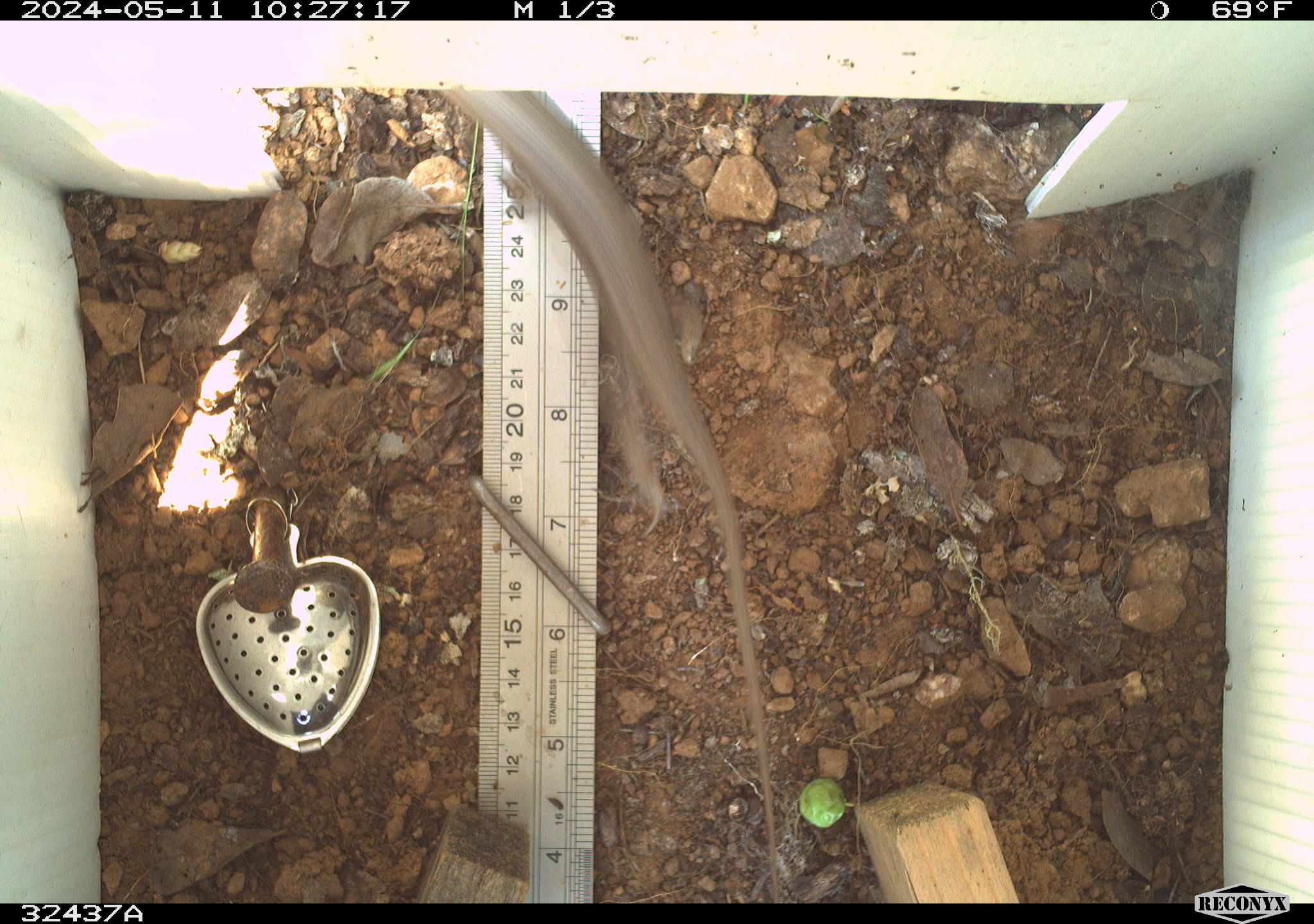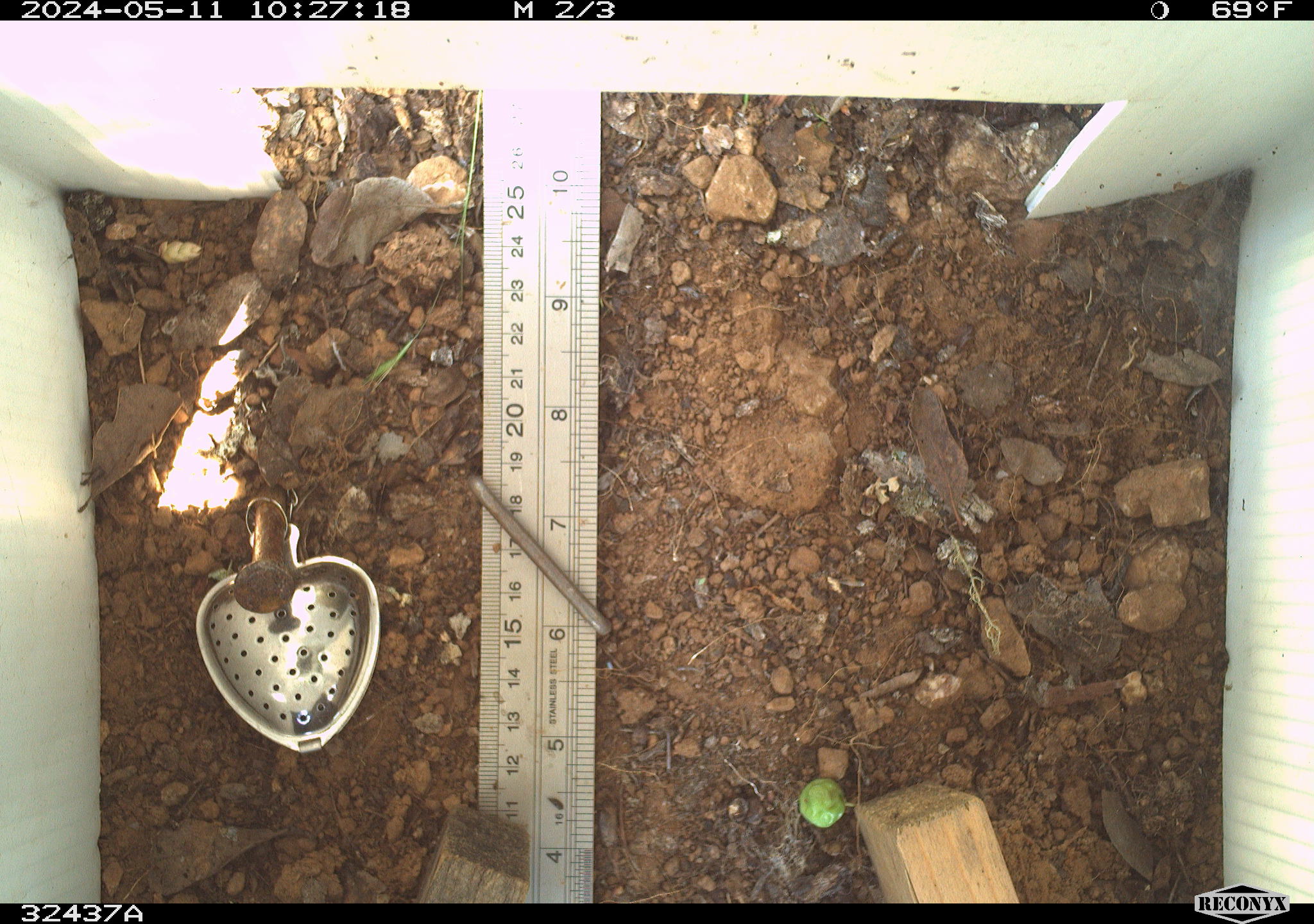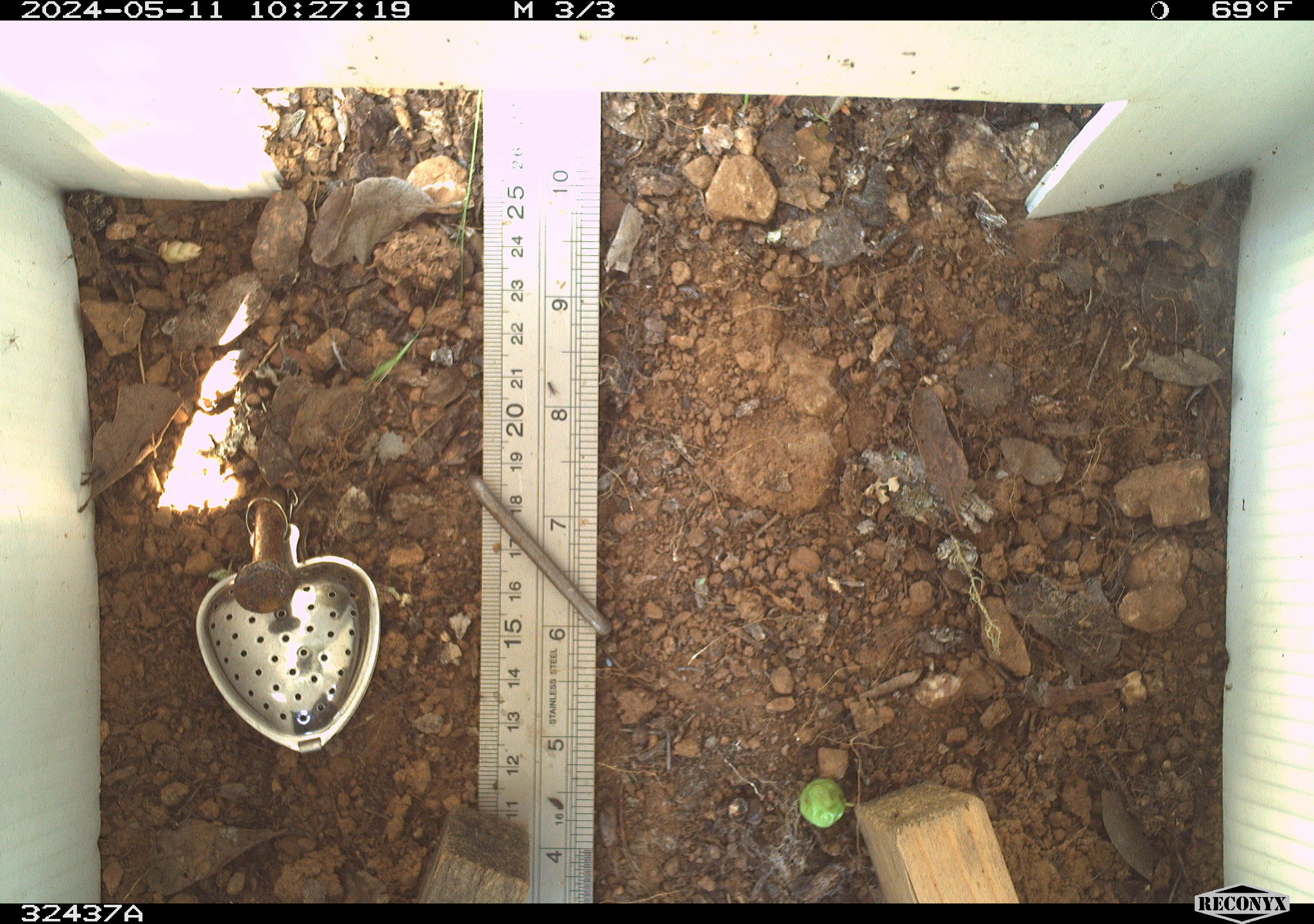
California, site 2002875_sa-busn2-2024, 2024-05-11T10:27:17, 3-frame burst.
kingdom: Animalia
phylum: Chordata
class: Reptilia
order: Squamata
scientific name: Squamata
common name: lizards and snakes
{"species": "lizards and snakes (Squamata)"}